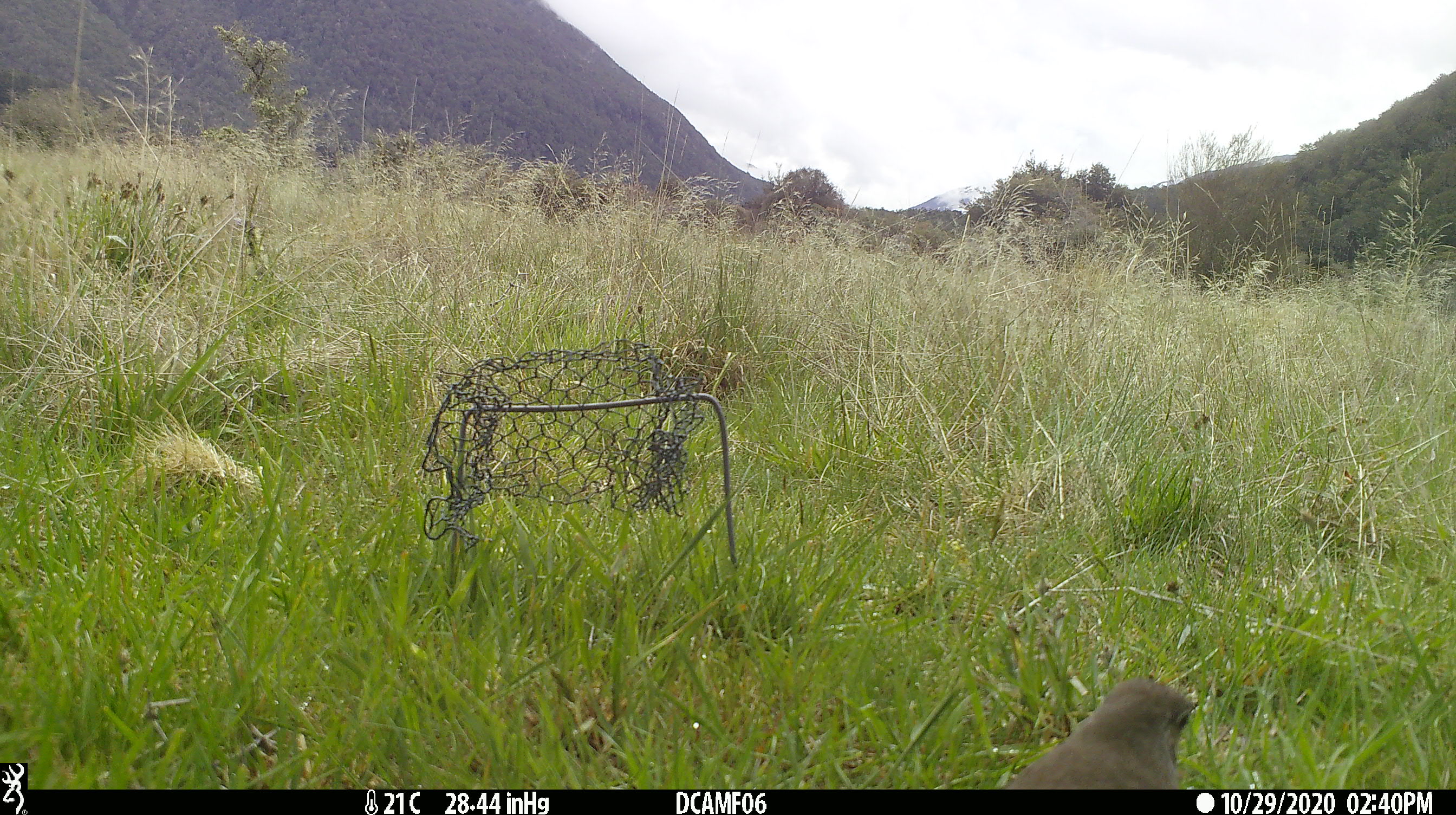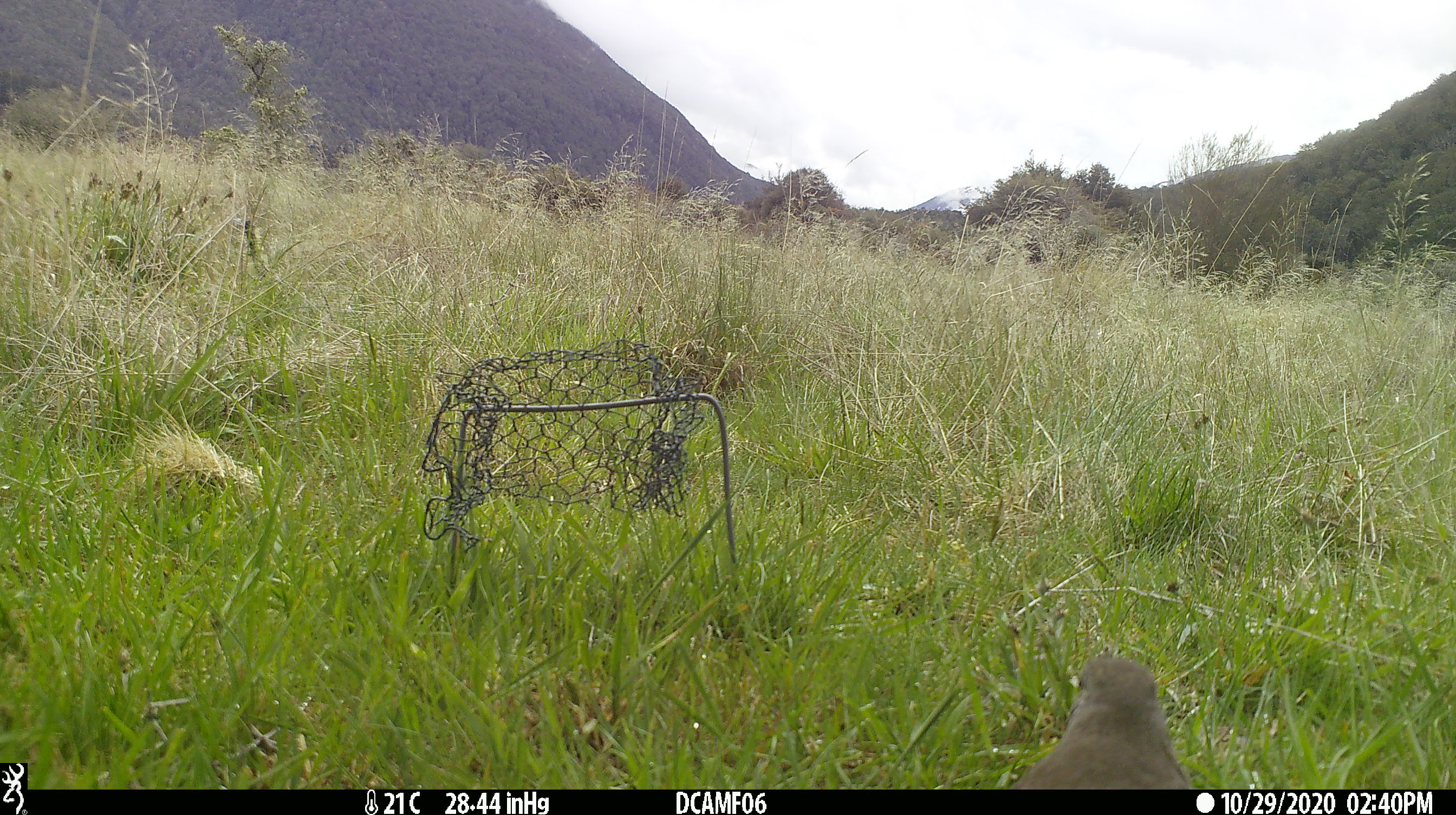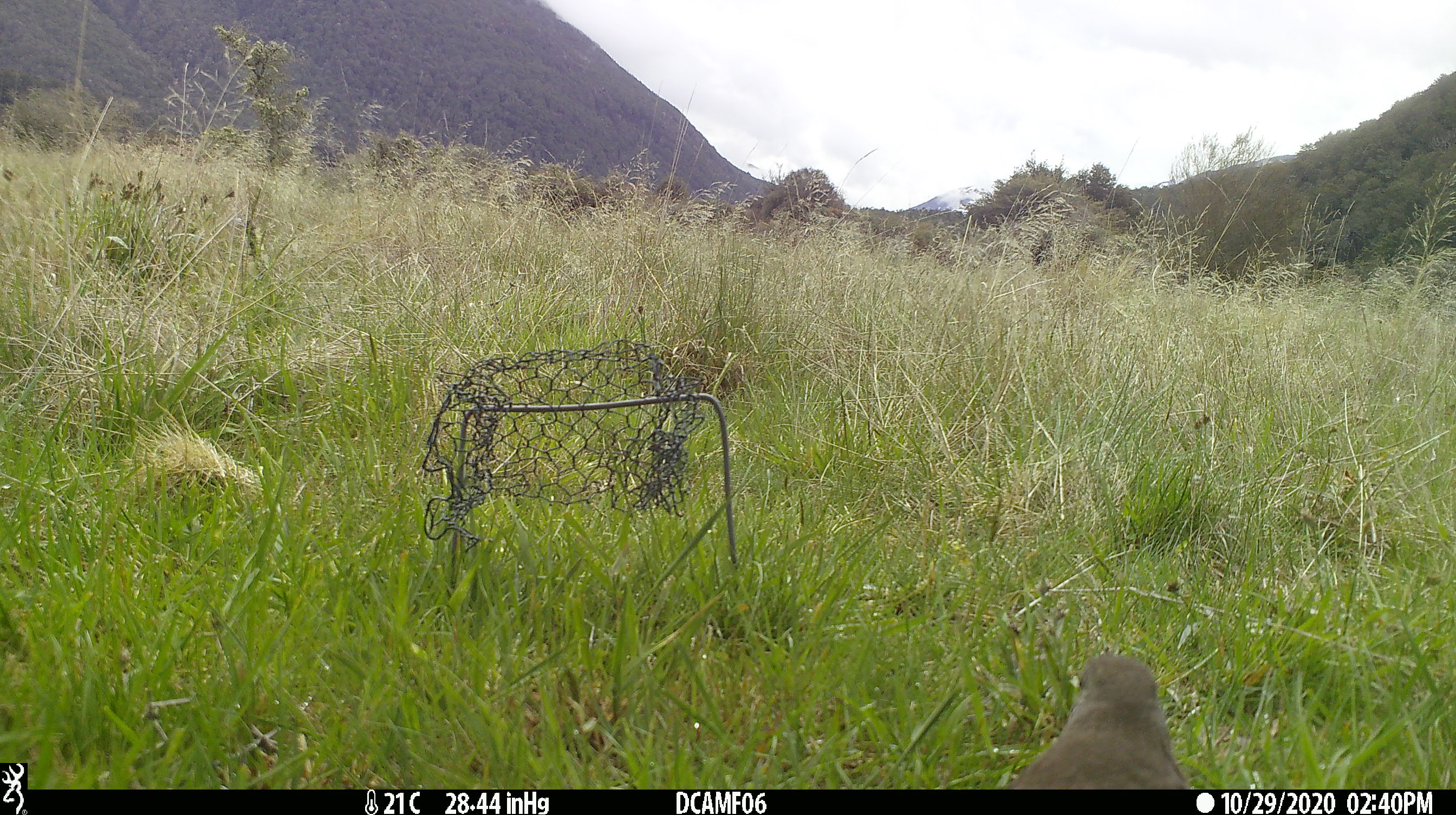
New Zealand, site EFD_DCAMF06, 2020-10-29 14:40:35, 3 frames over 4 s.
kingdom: Animalia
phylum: Chordata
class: Aves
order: Passeriformes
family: Turdidae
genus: Turdus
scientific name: Turdus philomelos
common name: song thrush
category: thrush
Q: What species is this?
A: Thrush (song thrush) (Turdus philomelos).